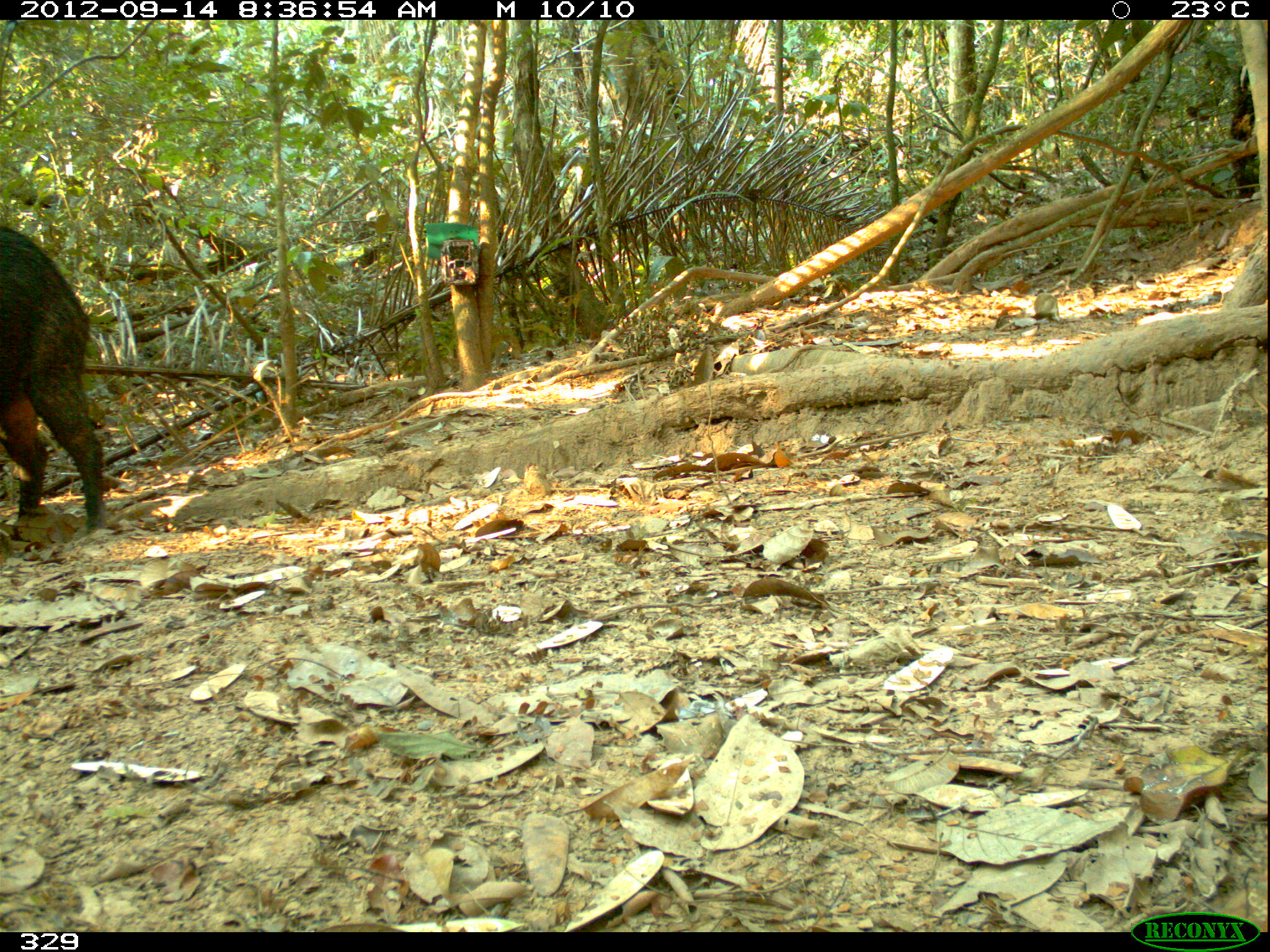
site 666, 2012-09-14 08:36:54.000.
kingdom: Animalia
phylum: Chordata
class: Mammalia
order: Artiodactyla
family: Tayassuidae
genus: Tayassu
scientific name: Tayassu pecari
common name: white-lipped peccary